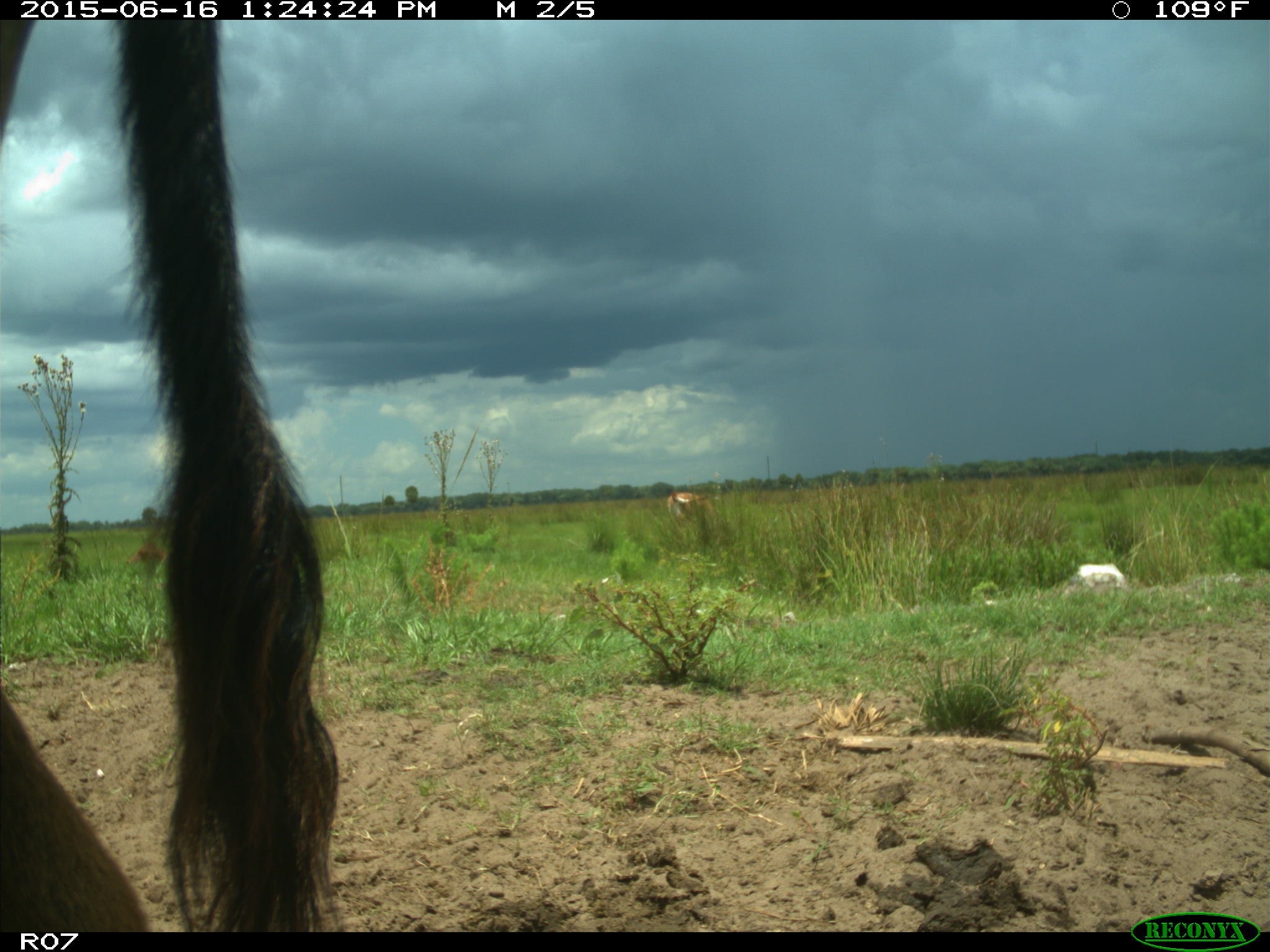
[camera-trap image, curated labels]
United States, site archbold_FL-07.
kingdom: Animalia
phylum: Chordata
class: Mammalia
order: Artiodactyla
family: Bovidae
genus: Bos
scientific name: Bos taurus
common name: domestic cow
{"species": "Bos taurus (domestic cow)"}